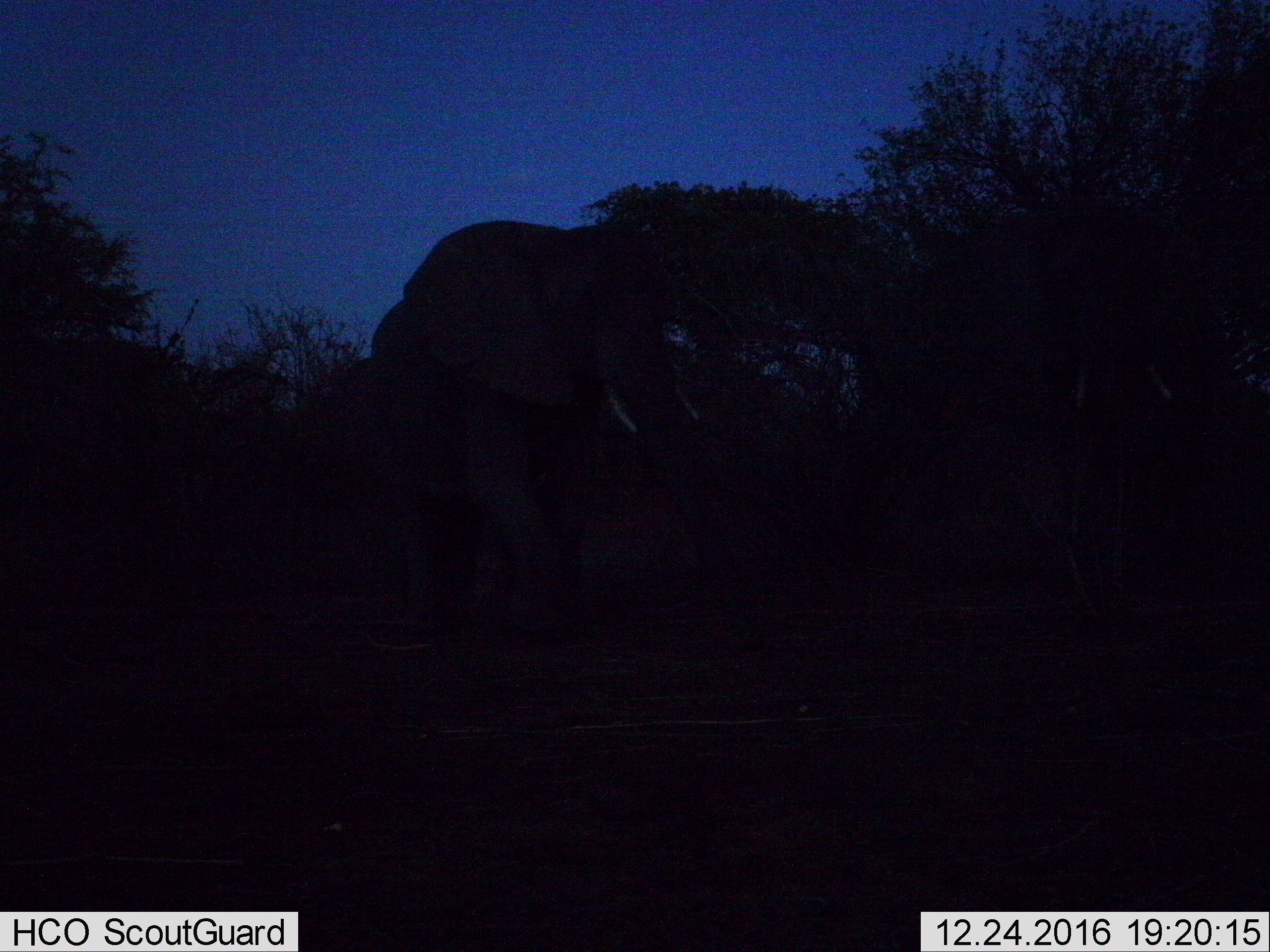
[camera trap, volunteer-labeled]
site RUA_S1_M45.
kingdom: Animalia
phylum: Chordata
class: Mammalia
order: Proboscidea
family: Elephantidae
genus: Loxodonta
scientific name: Loxodonta africana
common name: african bush elephant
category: elephant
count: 2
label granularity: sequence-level